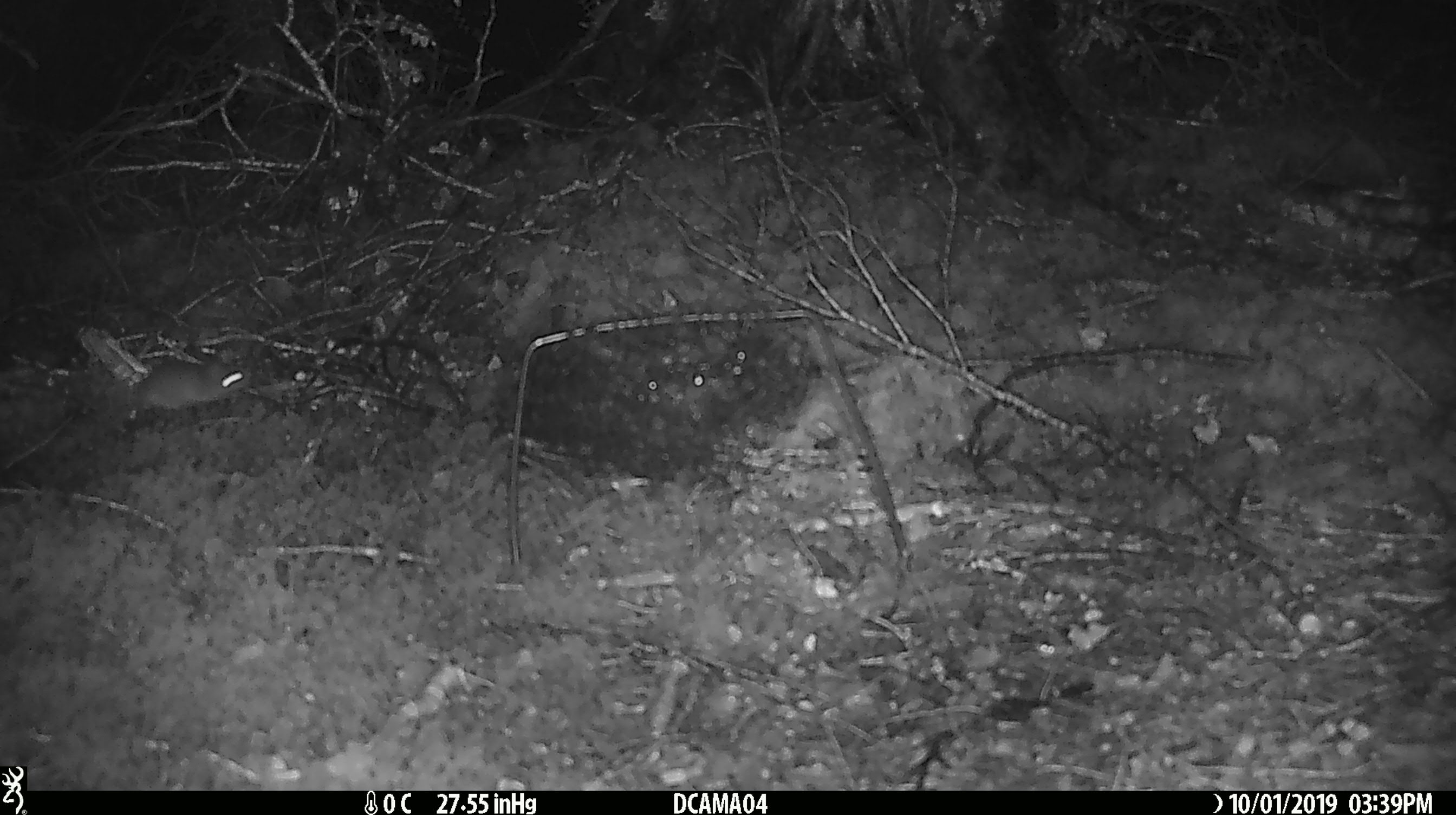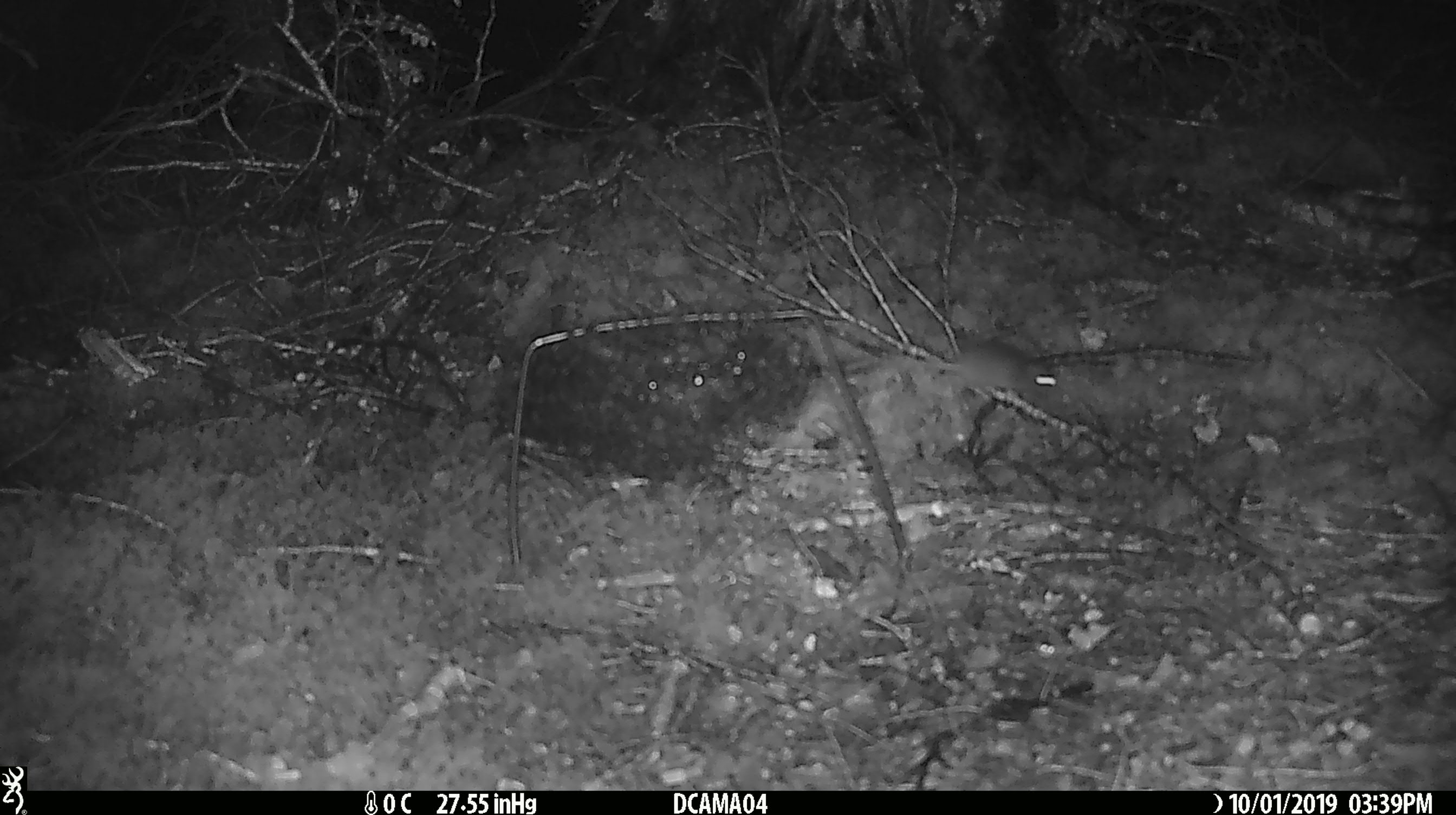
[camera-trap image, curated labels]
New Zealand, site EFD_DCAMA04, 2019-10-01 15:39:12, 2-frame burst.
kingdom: Animalia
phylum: Chordata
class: Mammalia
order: Rodentia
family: Muridae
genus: Mus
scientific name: Mus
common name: mouse